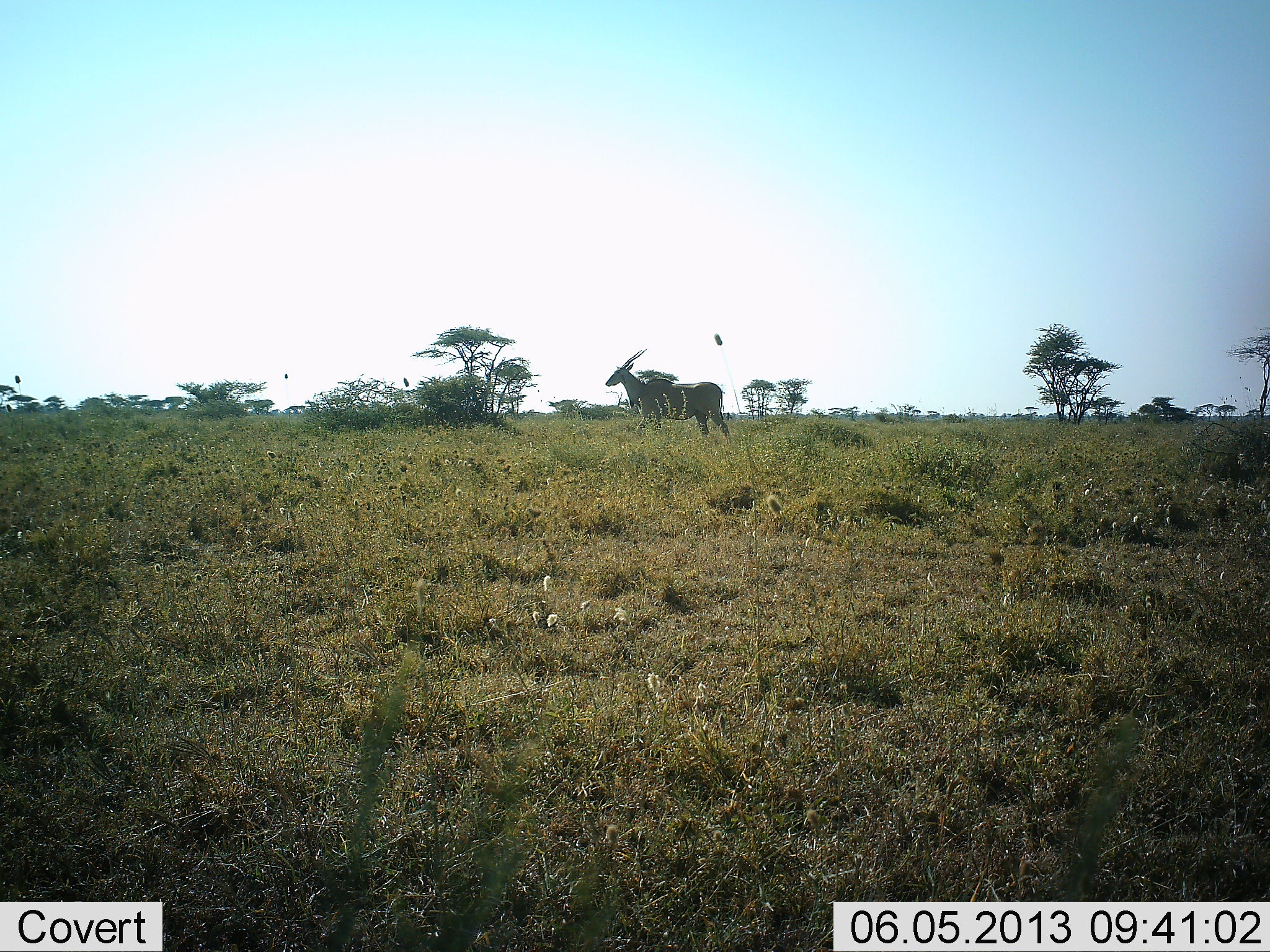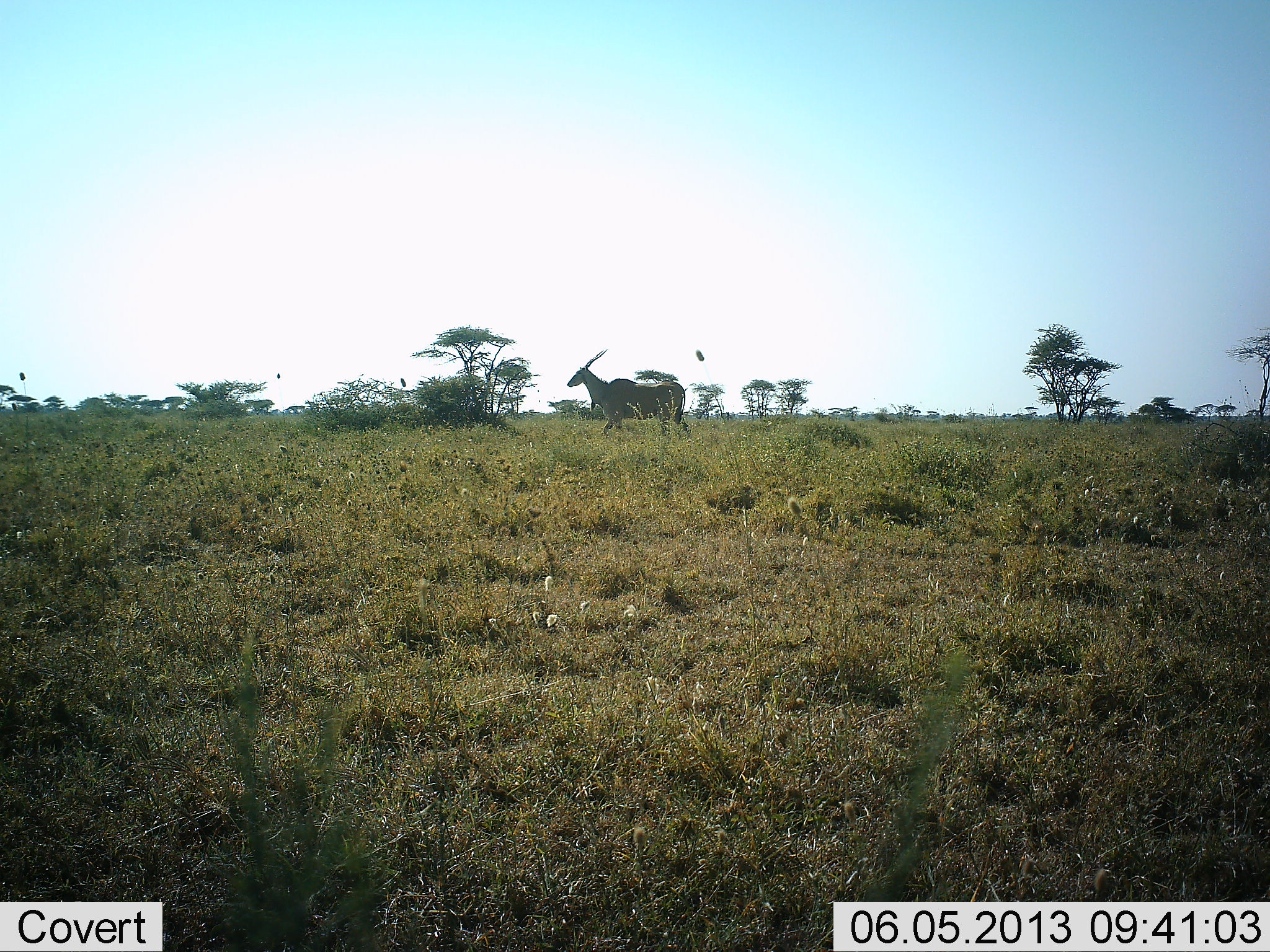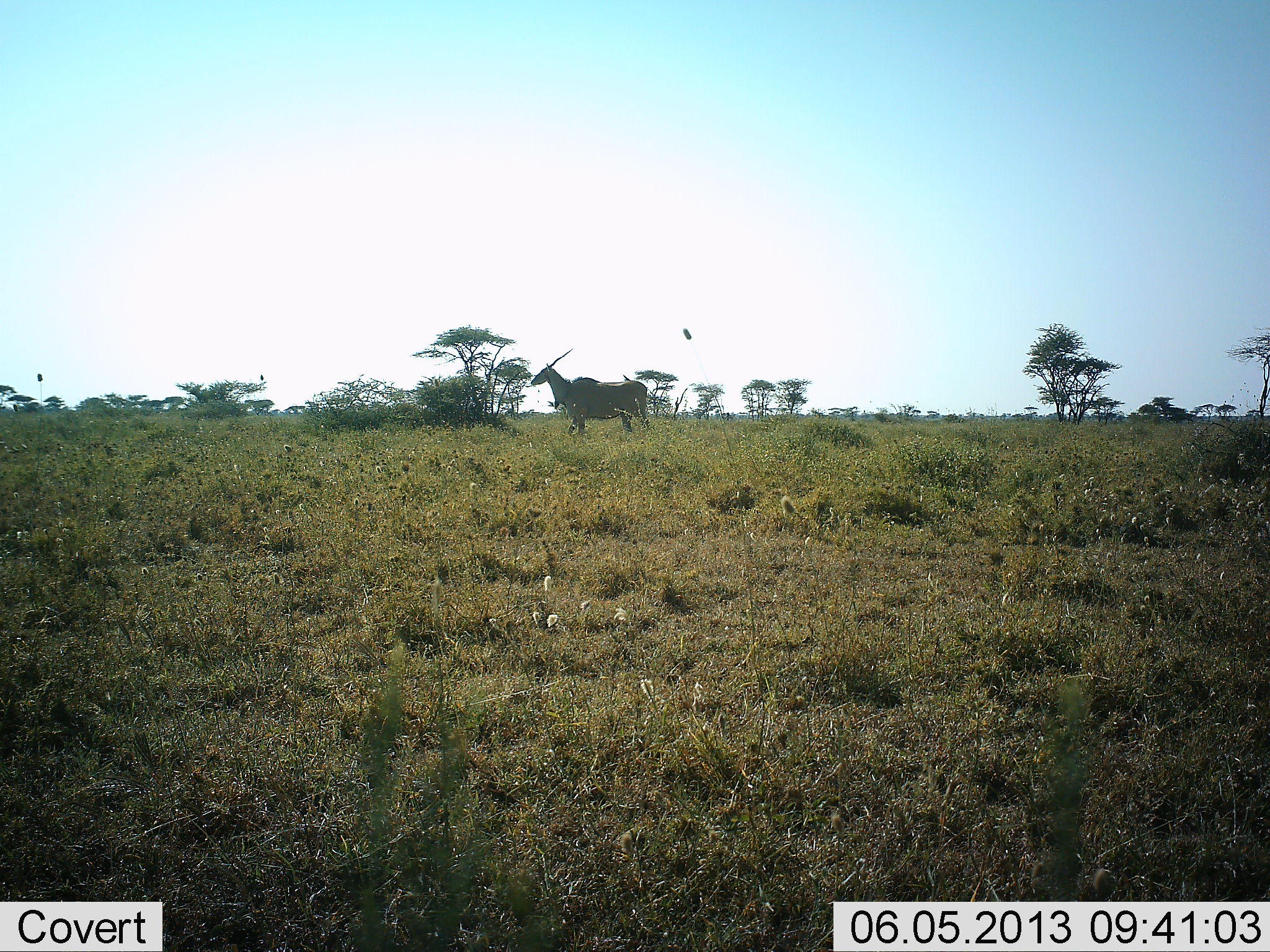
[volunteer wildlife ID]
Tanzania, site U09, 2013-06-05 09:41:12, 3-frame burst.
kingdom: Animalia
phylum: Chordata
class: Mammalia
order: Artiodactyla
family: Bovidae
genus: Tragelaphus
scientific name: Tragelaphus oryx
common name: eland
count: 1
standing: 0%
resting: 0%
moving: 100%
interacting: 0%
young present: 0%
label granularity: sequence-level